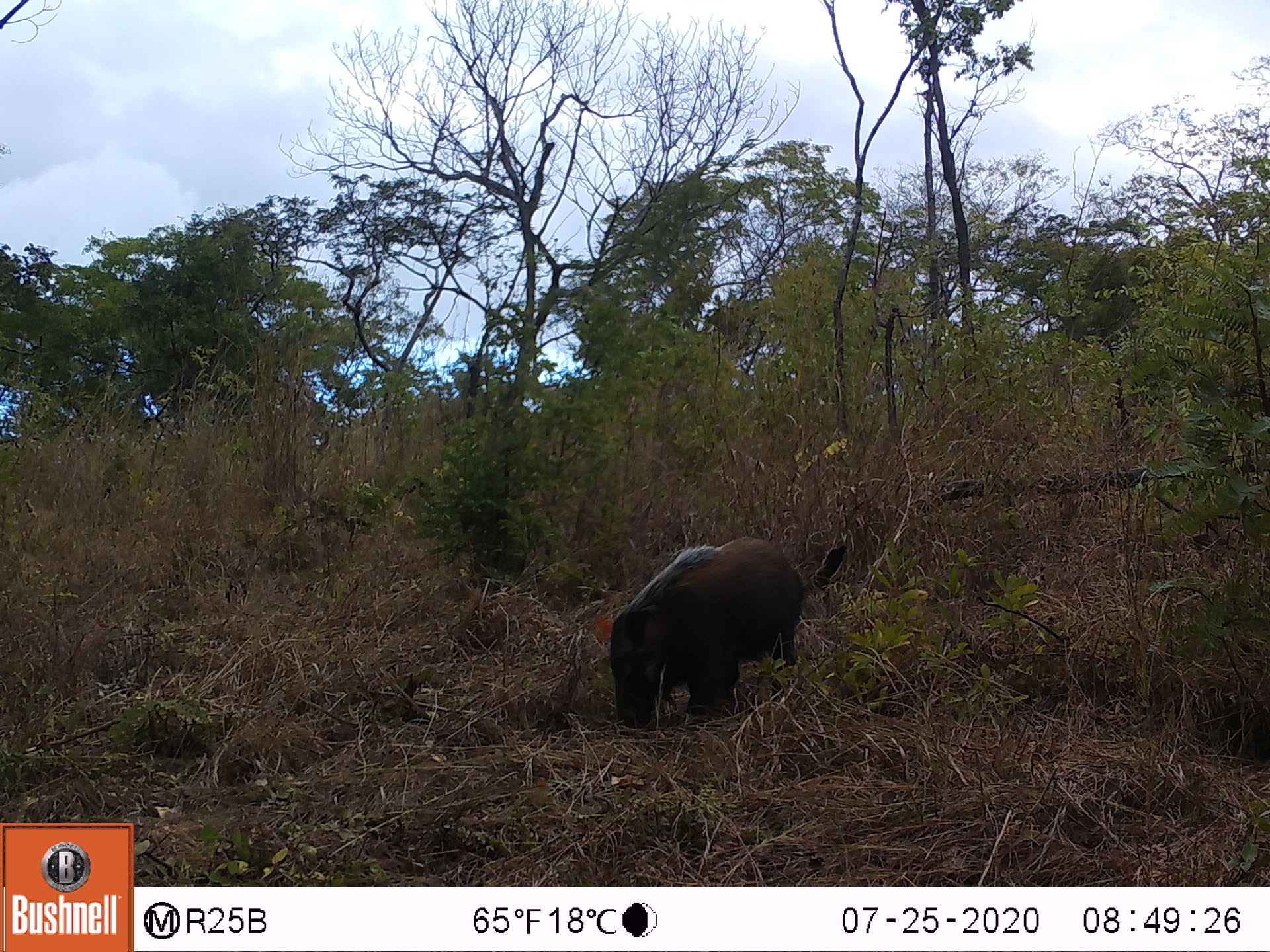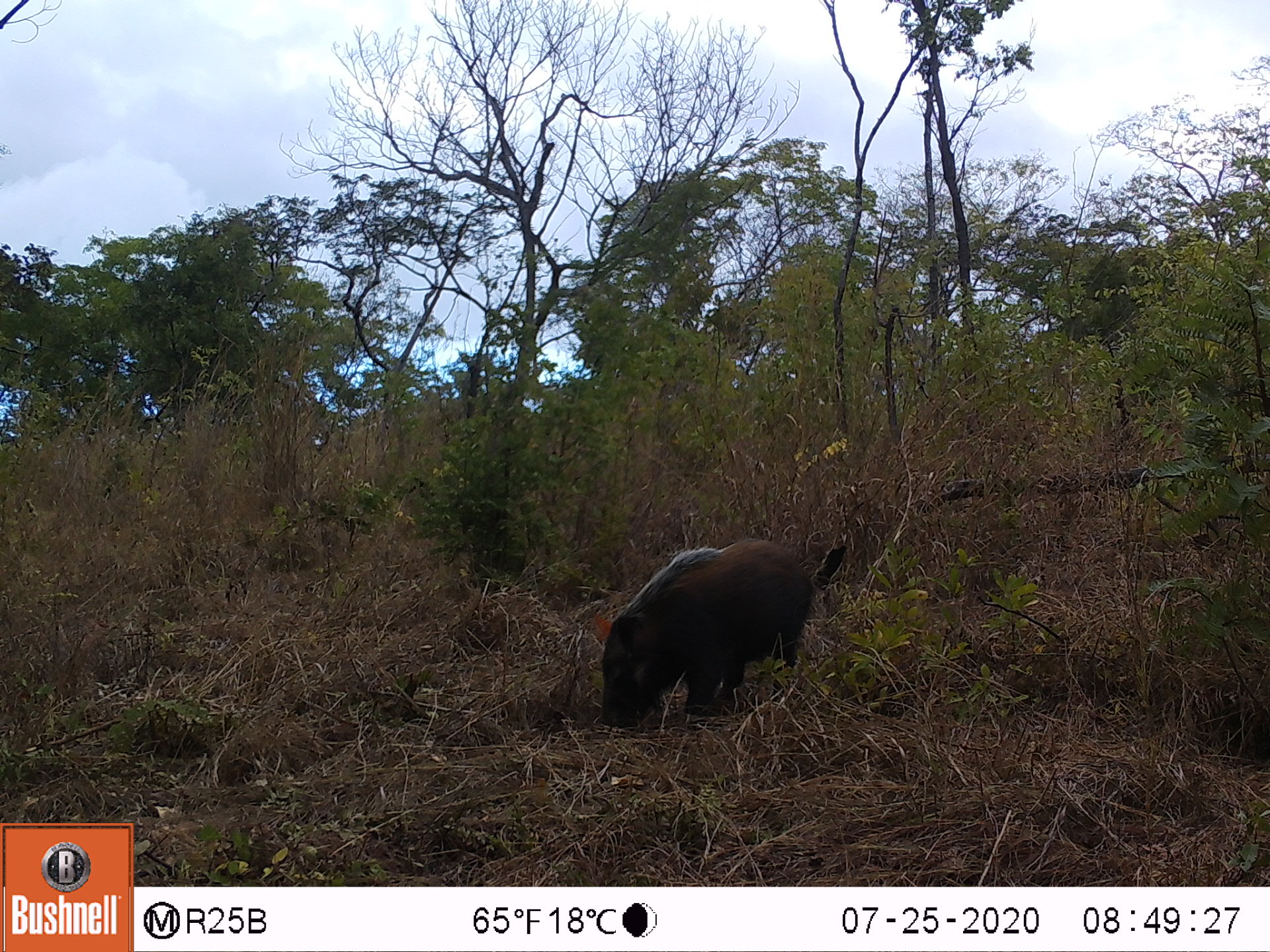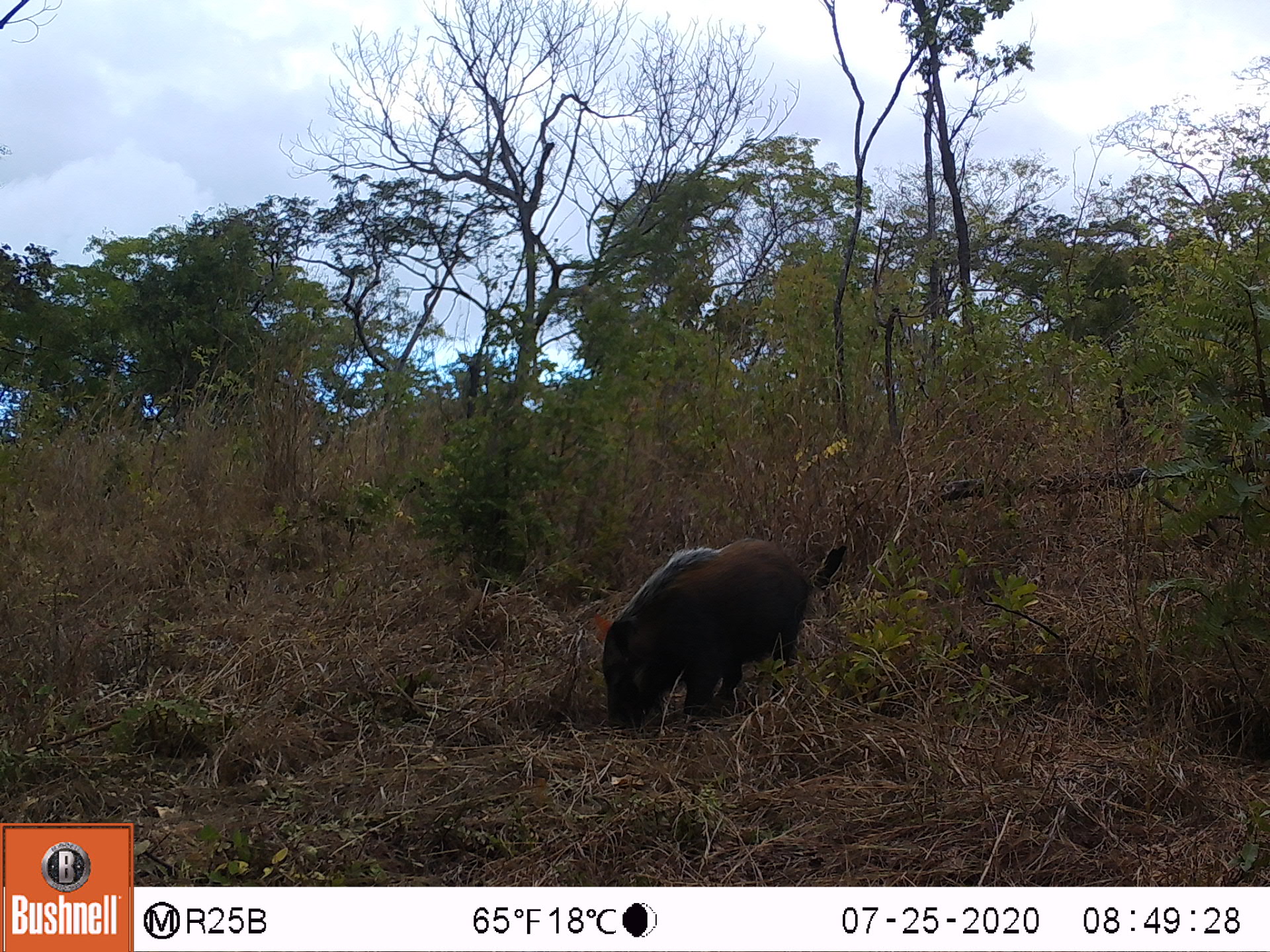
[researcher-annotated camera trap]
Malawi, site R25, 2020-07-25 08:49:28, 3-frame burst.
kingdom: Animalia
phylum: Chordata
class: Mammalia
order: Artiodactyla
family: Suidae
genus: Potamochoerus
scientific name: Potamochoerus larvatus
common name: bushpig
Bushpig (Potamochoerus larvatus), count 1.